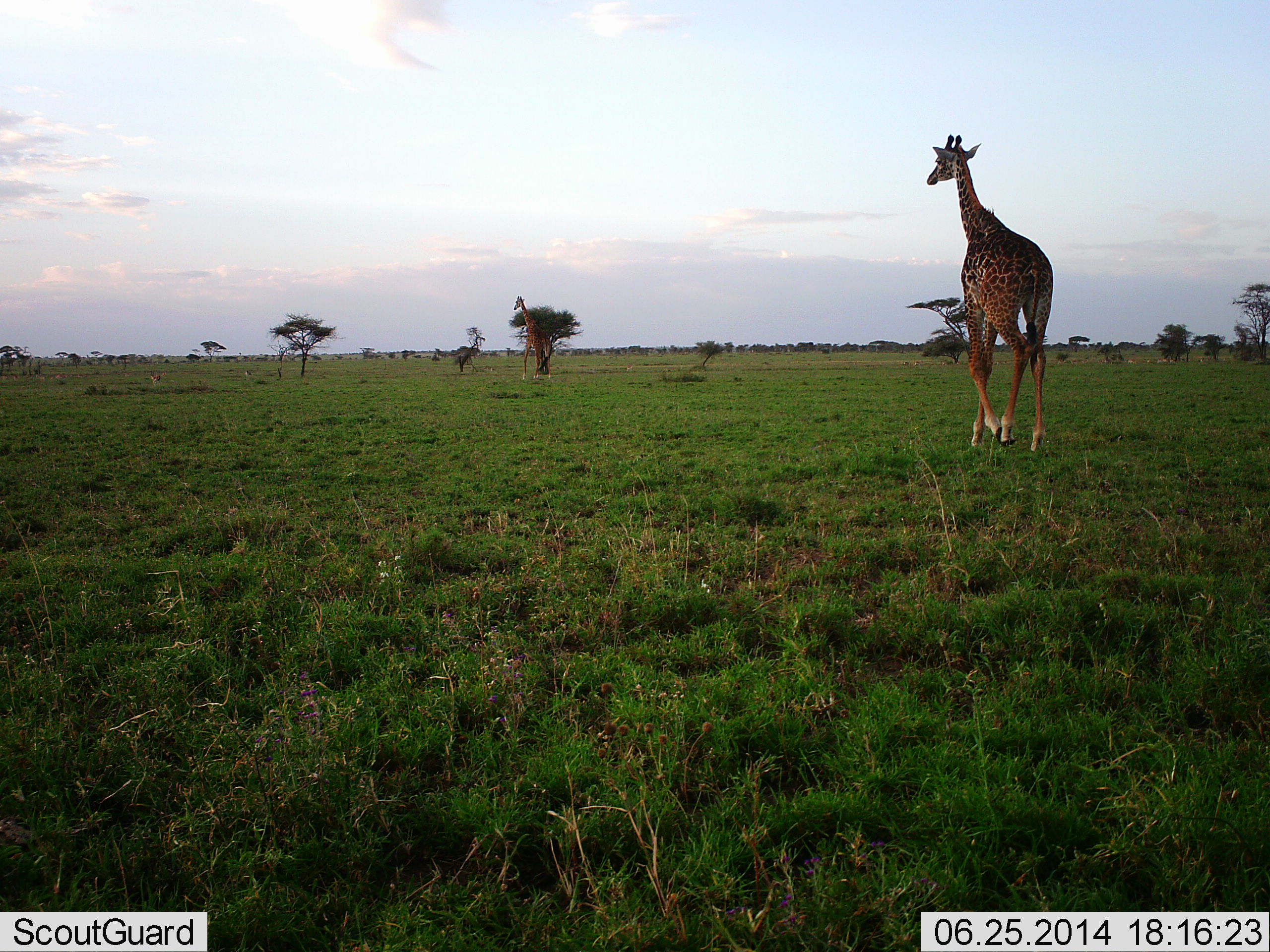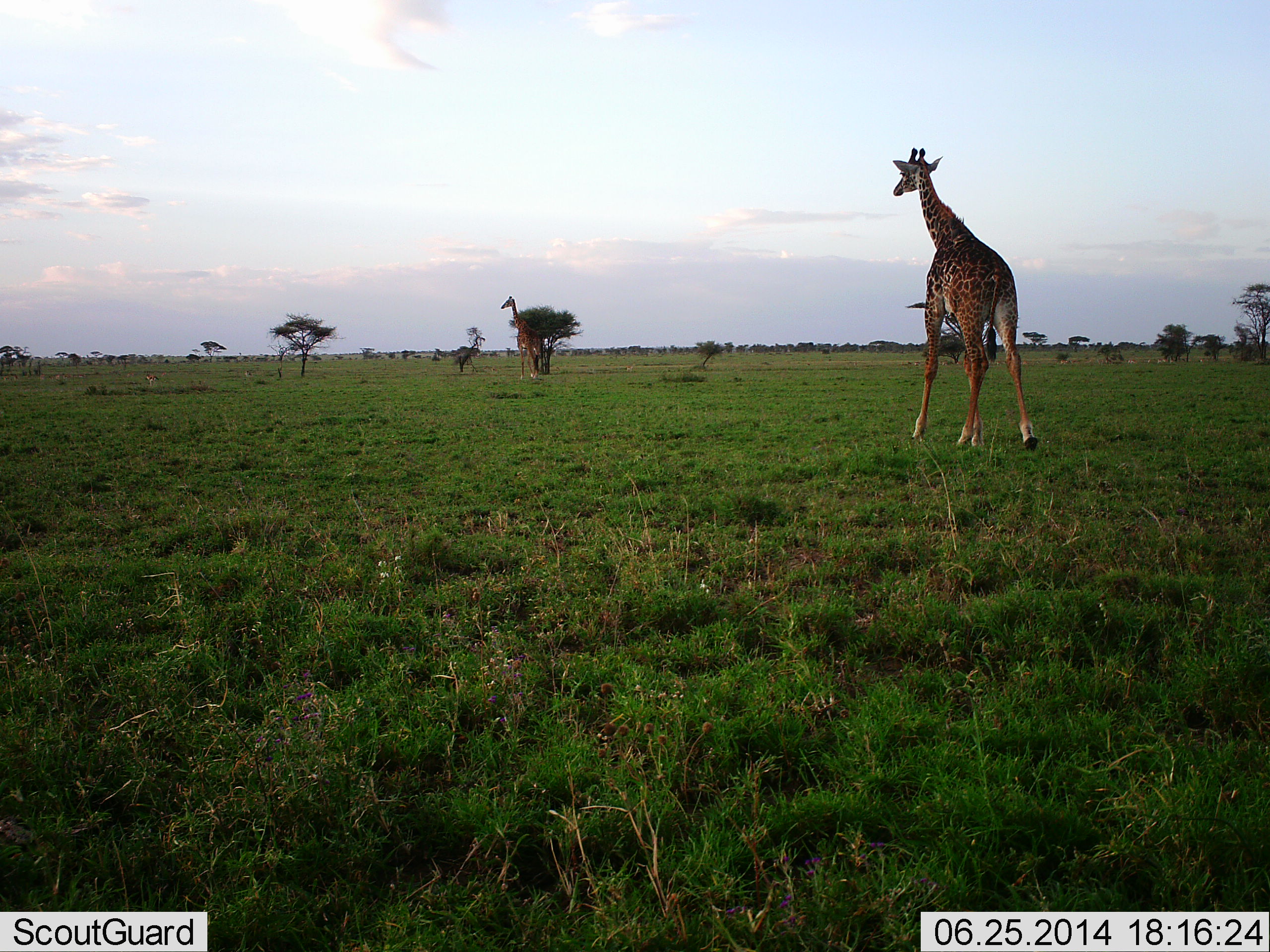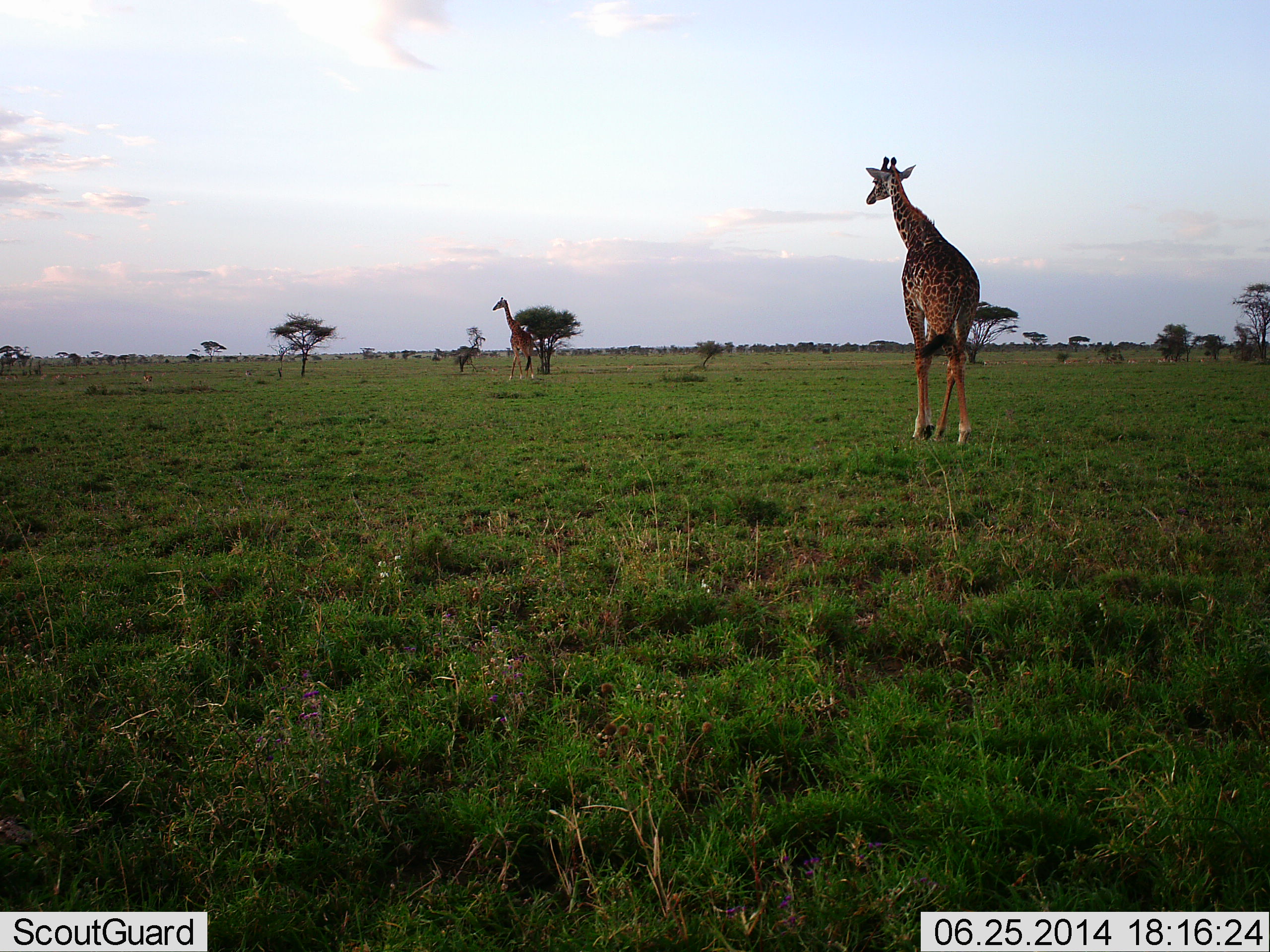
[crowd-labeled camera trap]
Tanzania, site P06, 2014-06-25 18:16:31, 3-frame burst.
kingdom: Animalia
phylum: Chordata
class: Mammalia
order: Artiodactyla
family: Giraffidae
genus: Giraffa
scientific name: Giraffa camelopardalis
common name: giraffe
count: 2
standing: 18%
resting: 0%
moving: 91%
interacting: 0%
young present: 9%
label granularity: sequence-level